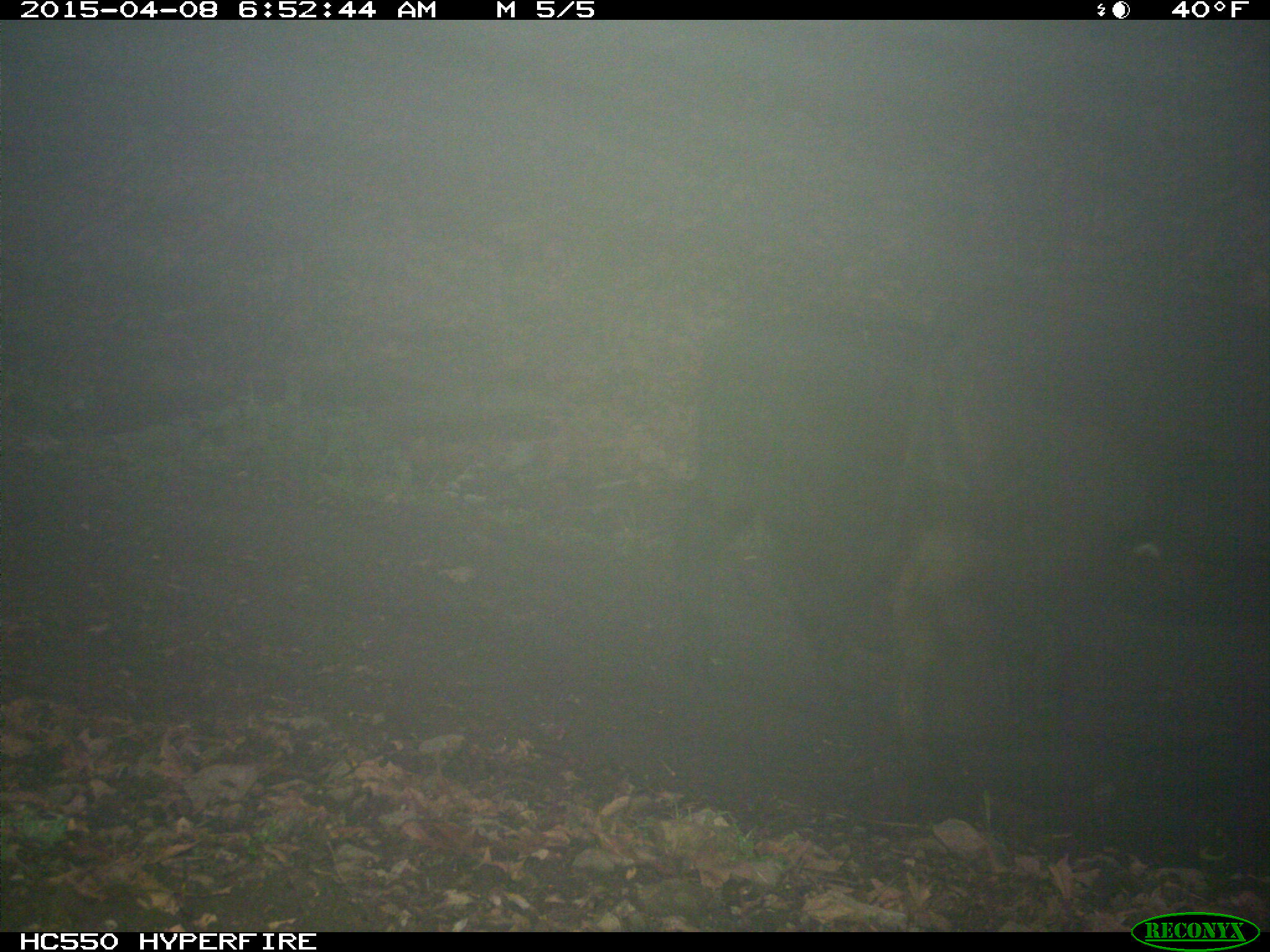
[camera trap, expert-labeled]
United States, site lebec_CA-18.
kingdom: Animalia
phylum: Chordata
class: Mammalia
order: Artiodactyla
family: Bovidae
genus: Bos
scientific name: Bos taurus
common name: domestic cow